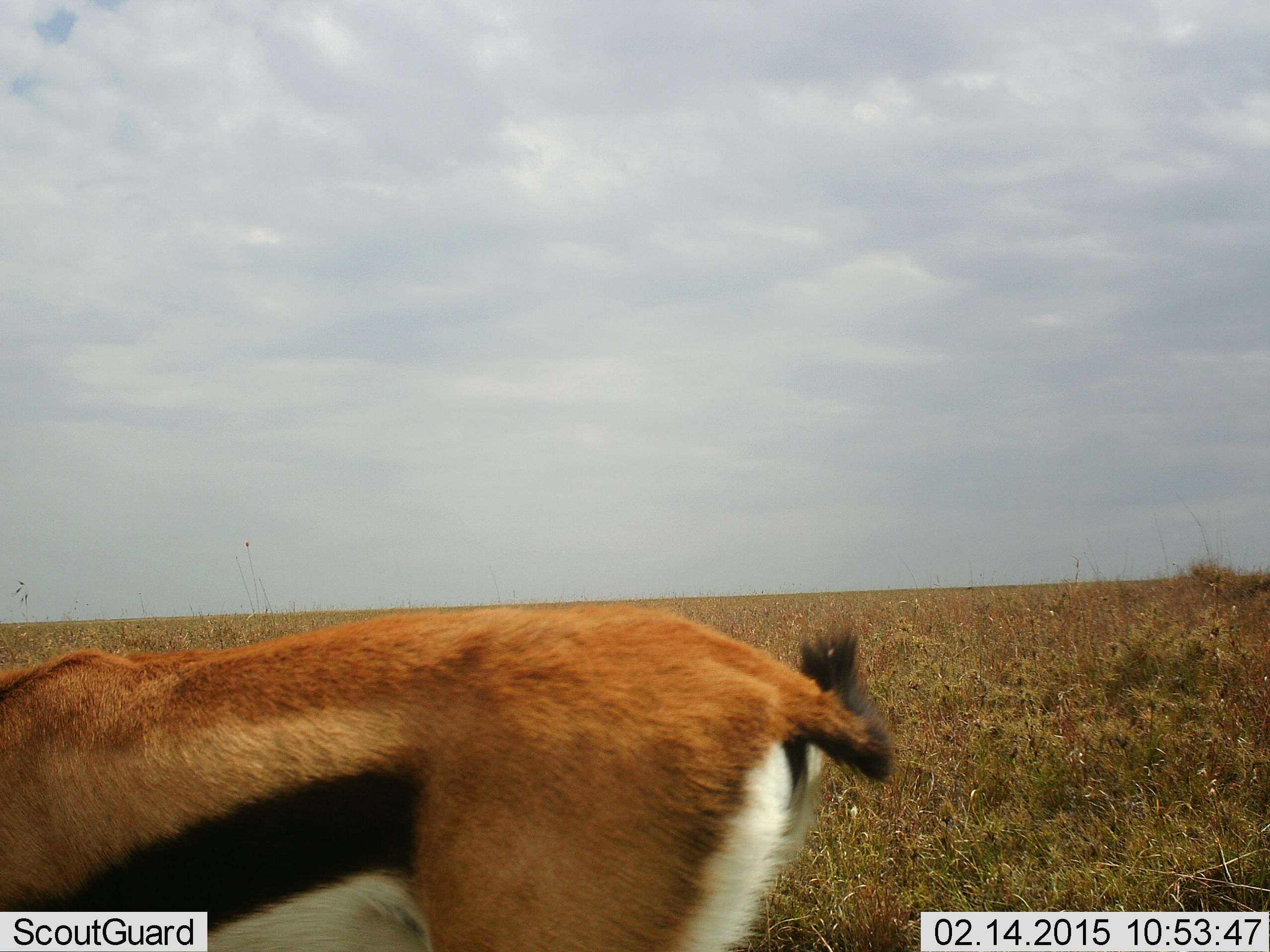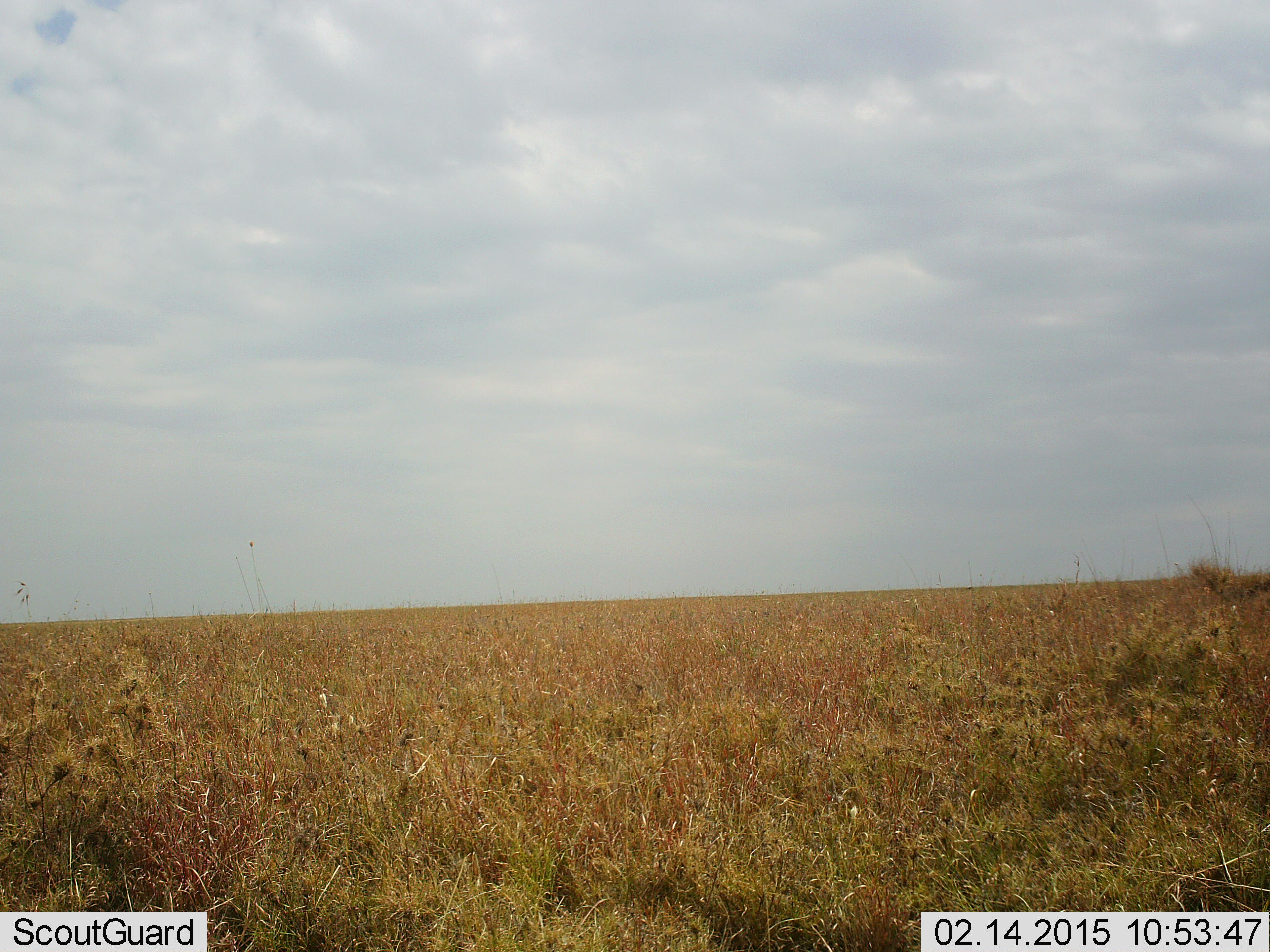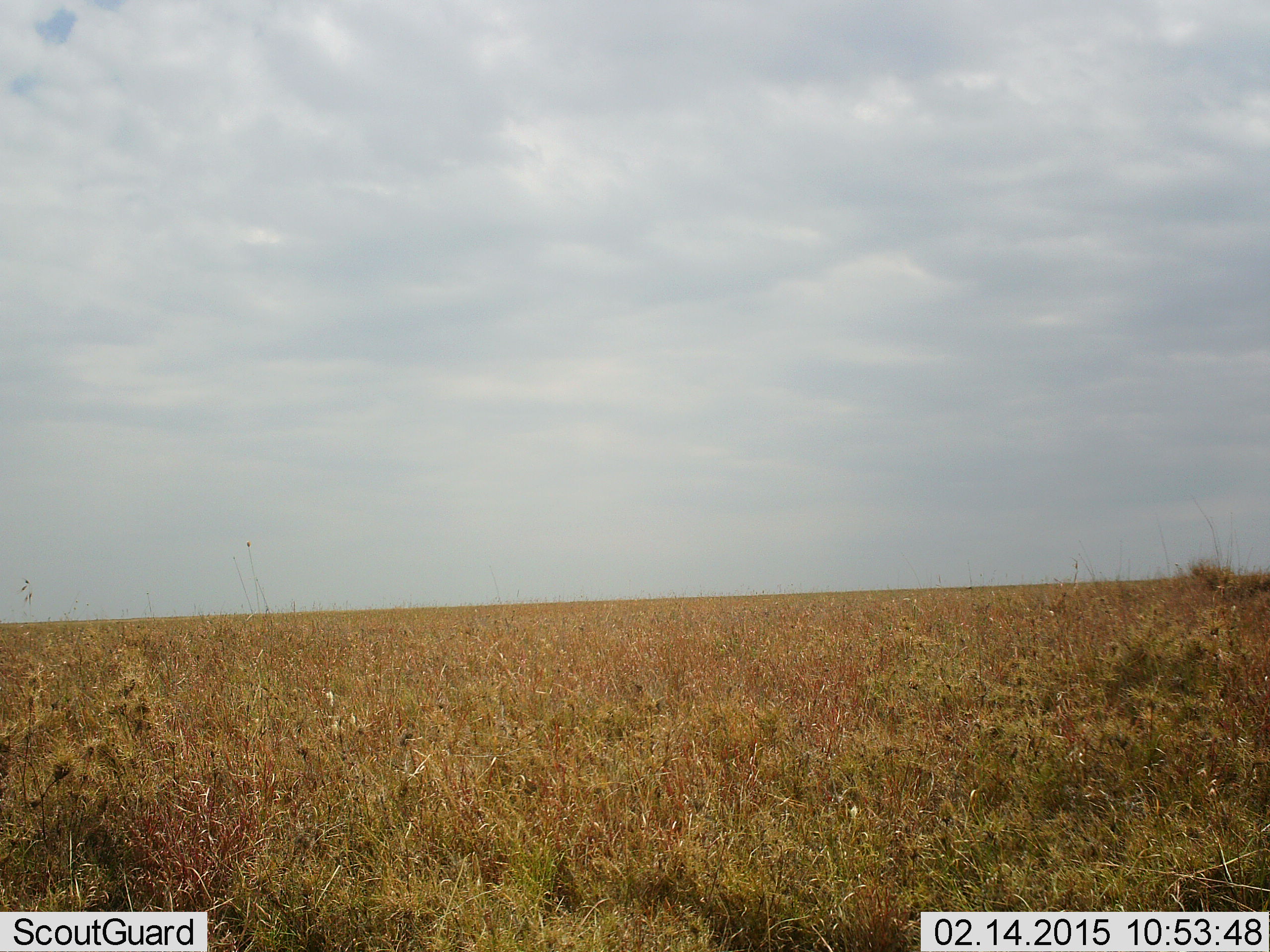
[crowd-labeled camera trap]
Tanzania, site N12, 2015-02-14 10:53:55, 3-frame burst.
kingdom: Animalia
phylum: Chordata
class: Mammalia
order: Artiodactyla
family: Bovidae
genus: Eudorcas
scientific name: Eudorcas thomsonii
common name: thomson's gazelle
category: gazellethomsons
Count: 1.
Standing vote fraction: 0%.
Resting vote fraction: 0%.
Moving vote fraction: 100%.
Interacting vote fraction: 0%.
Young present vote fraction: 0%.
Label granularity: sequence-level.